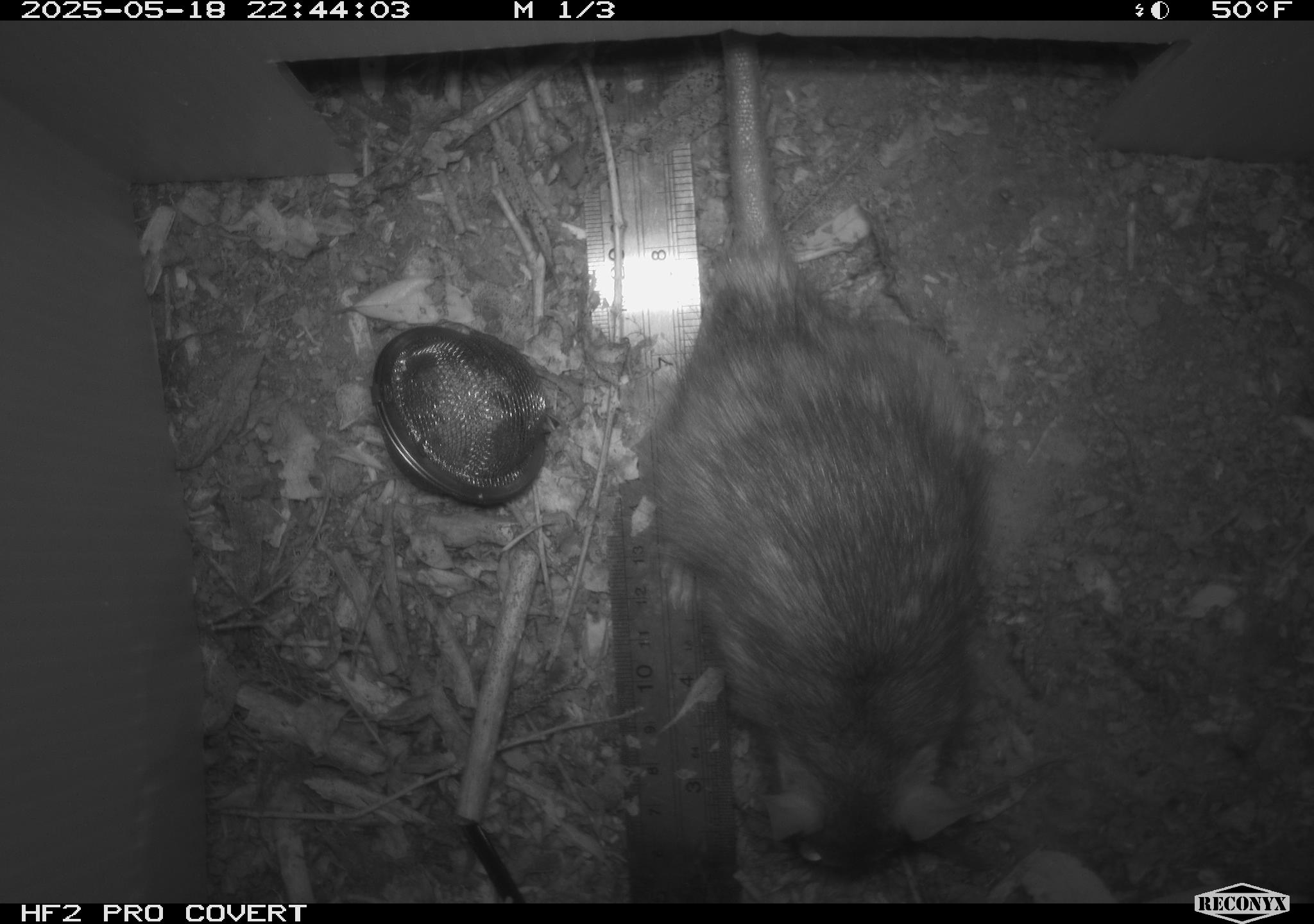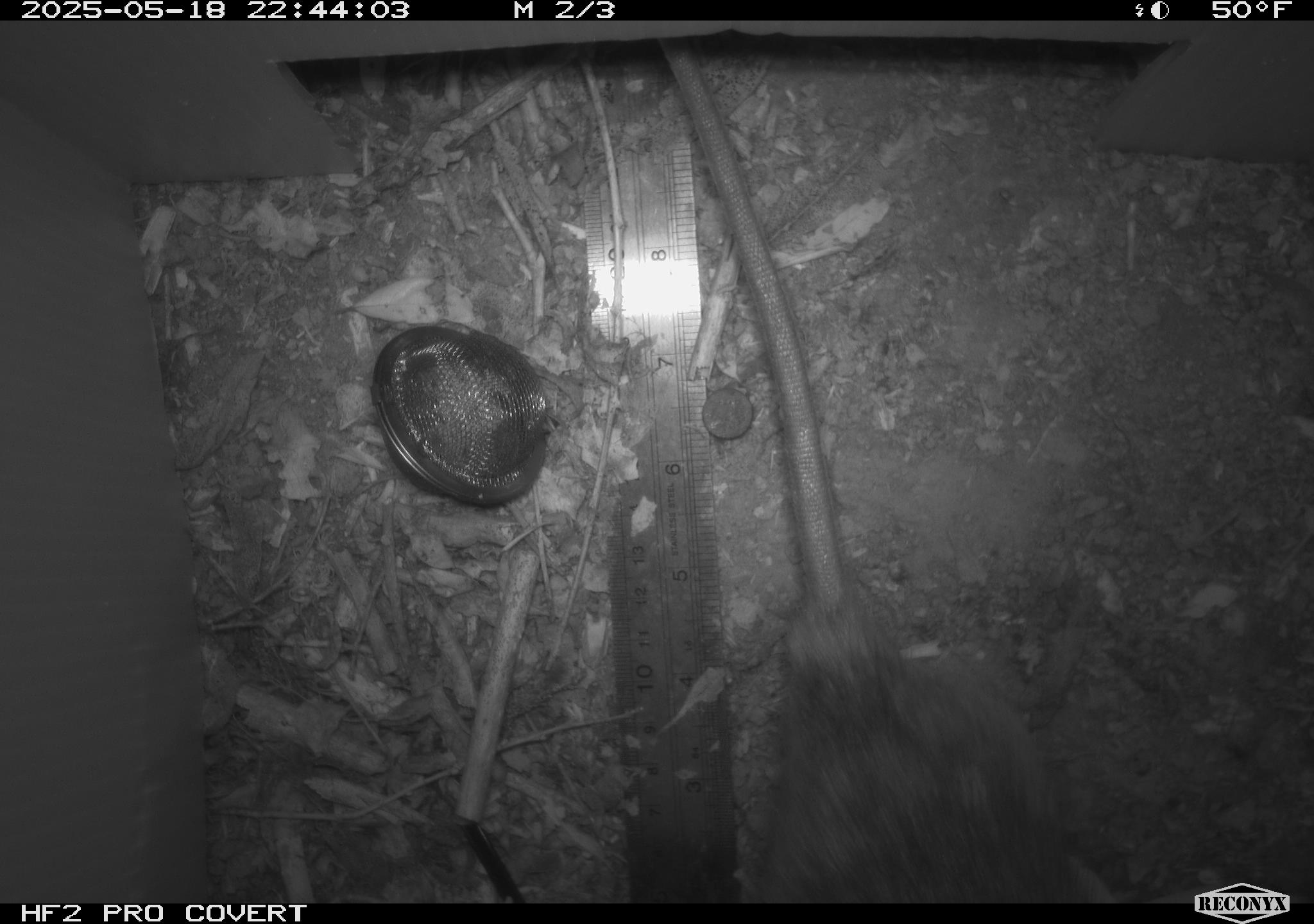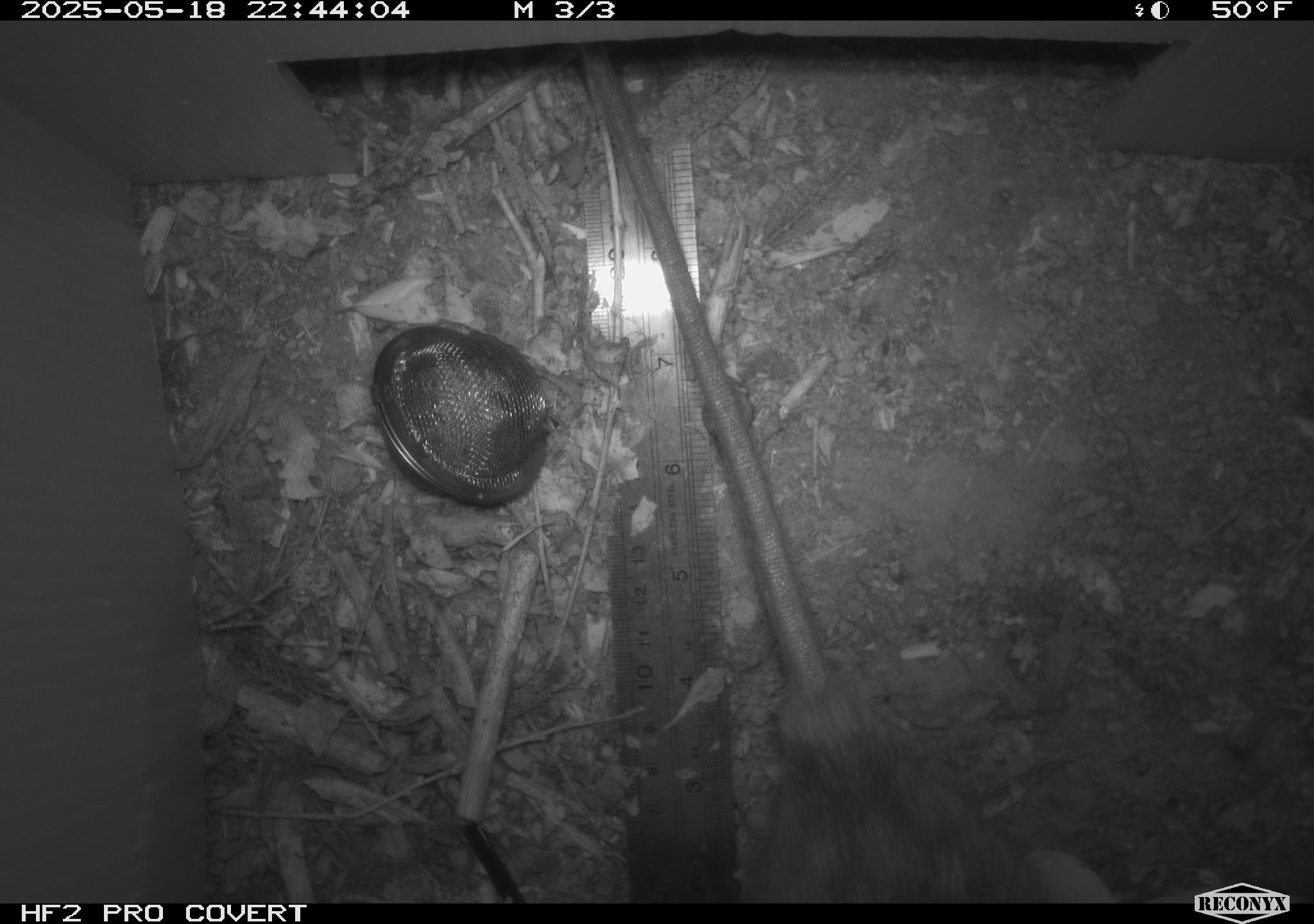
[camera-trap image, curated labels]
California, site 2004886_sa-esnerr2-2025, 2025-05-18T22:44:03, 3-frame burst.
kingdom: Animalia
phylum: Chordata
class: Mammalia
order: Rodentia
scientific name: Rodentia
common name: rodent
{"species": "rodent (Rodentia)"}